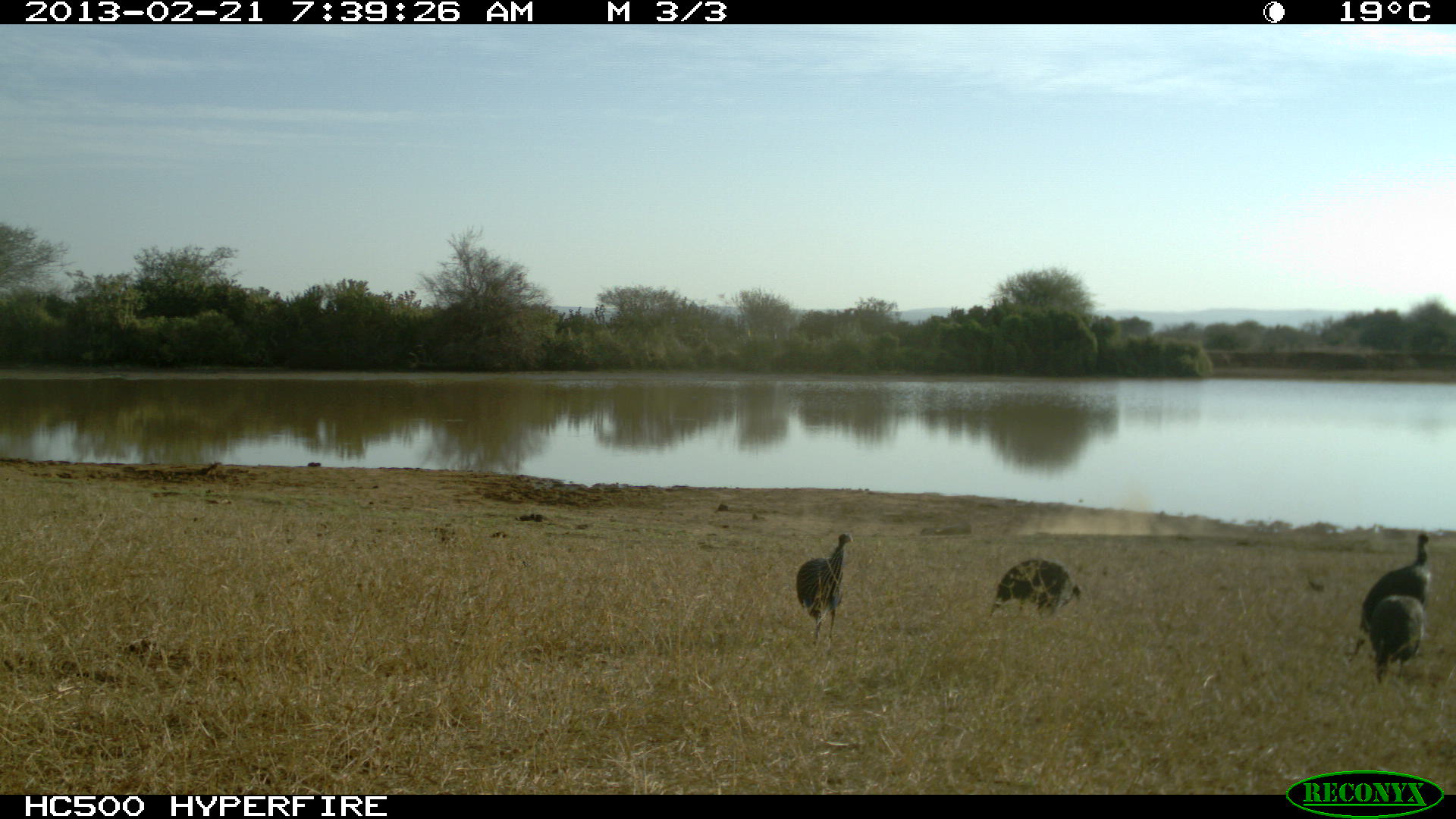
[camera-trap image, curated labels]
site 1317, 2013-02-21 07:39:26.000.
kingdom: Animalia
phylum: Chordata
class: Aves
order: Galliformes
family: Numididae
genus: Acryllium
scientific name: Acryllium vulturinum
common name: vulturine guineafowl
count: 4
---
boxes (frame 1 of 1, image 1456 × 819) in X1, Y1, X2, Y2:
acryllium vulturinum: 1351, 532, 1429, 662; 796, 533, 853, 645; 987, 559, 1081, 619; 1368, 594, 1423, 683